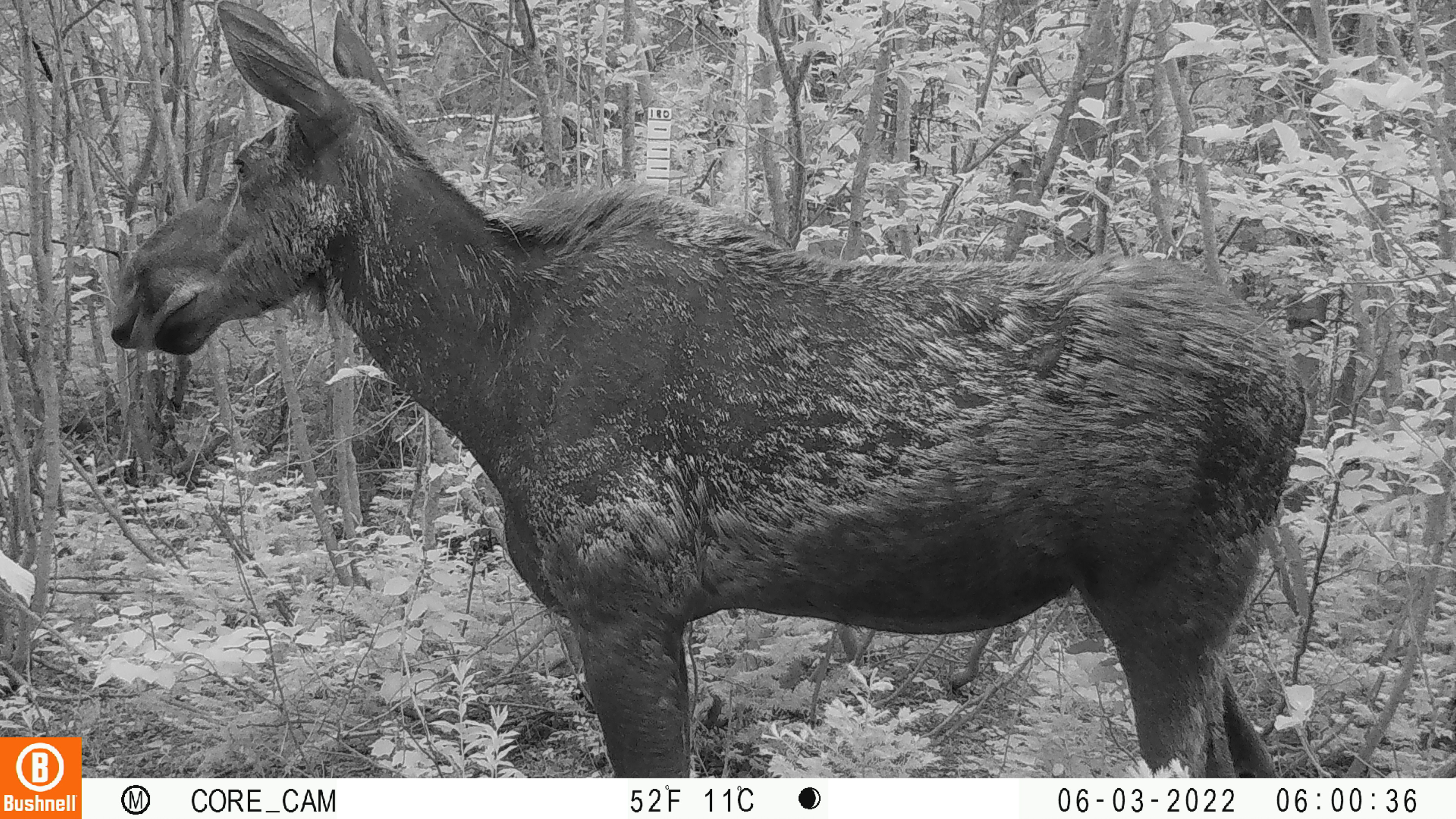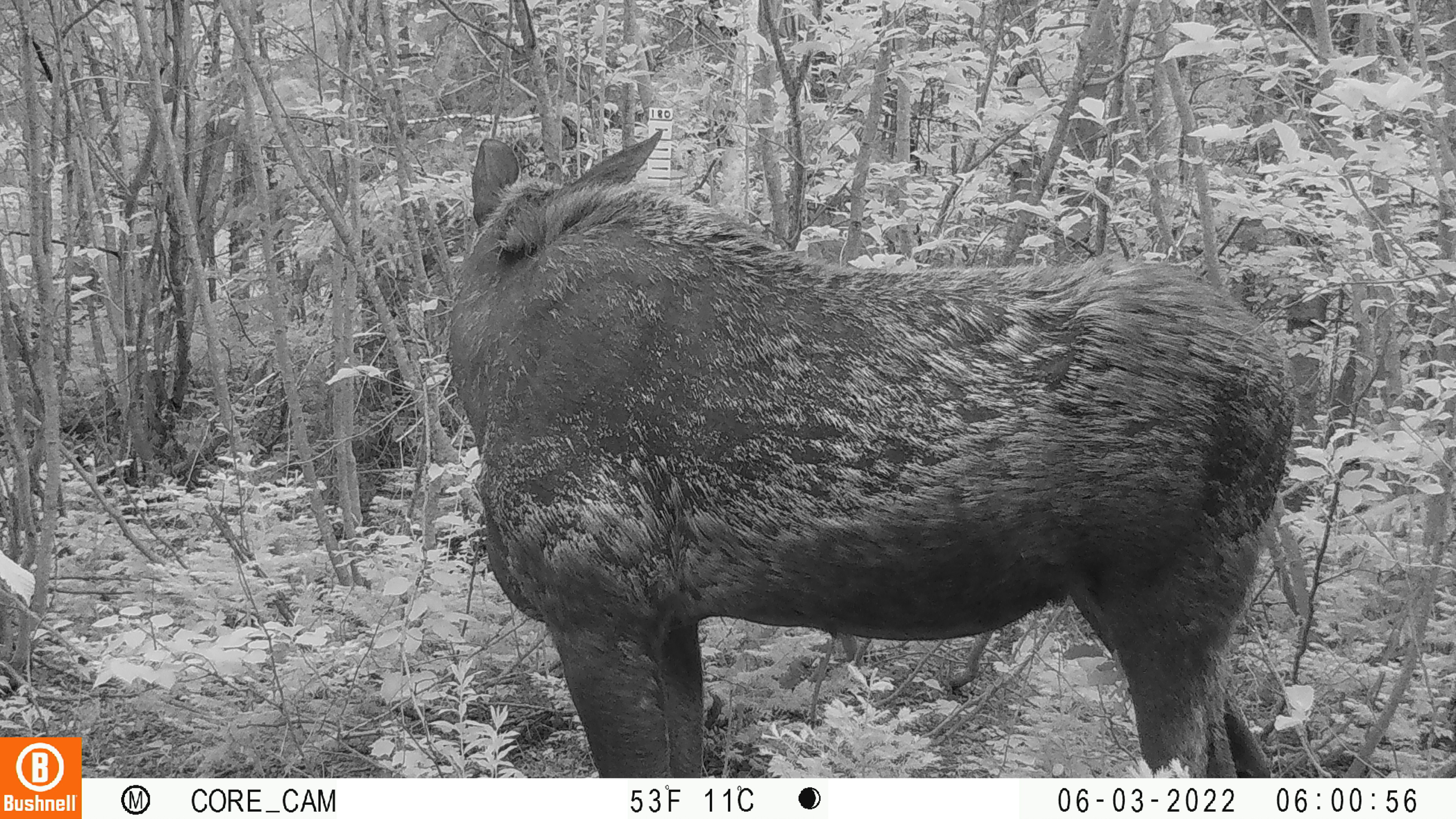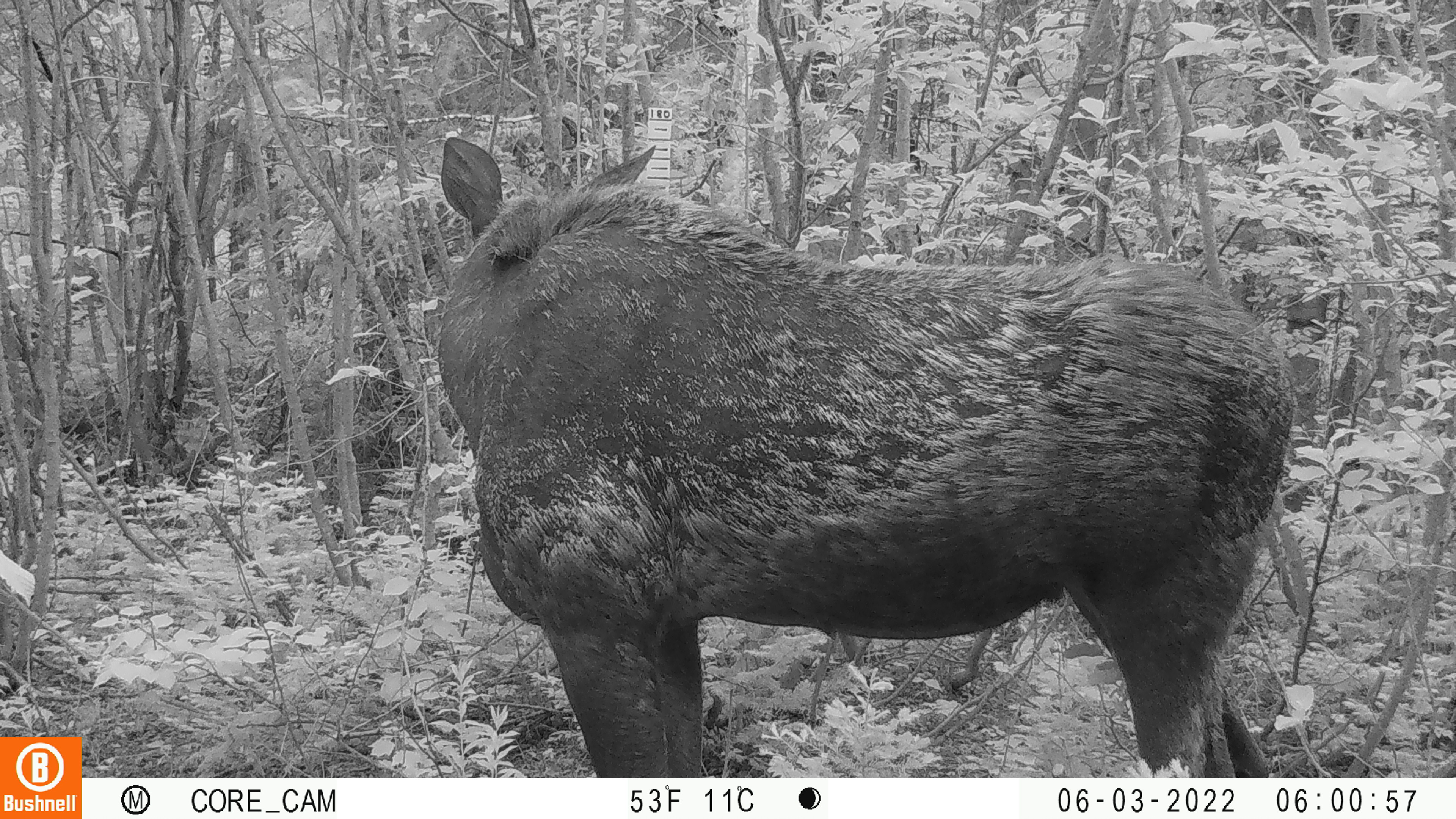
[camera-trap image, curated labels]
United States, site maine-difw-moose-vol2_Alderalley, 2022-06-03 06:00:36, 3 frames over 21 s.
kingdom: Animalia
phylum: Chordata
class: Mammalia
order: Artiodactyla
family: Cervidae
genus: Alces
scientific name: Alces alces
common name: moose